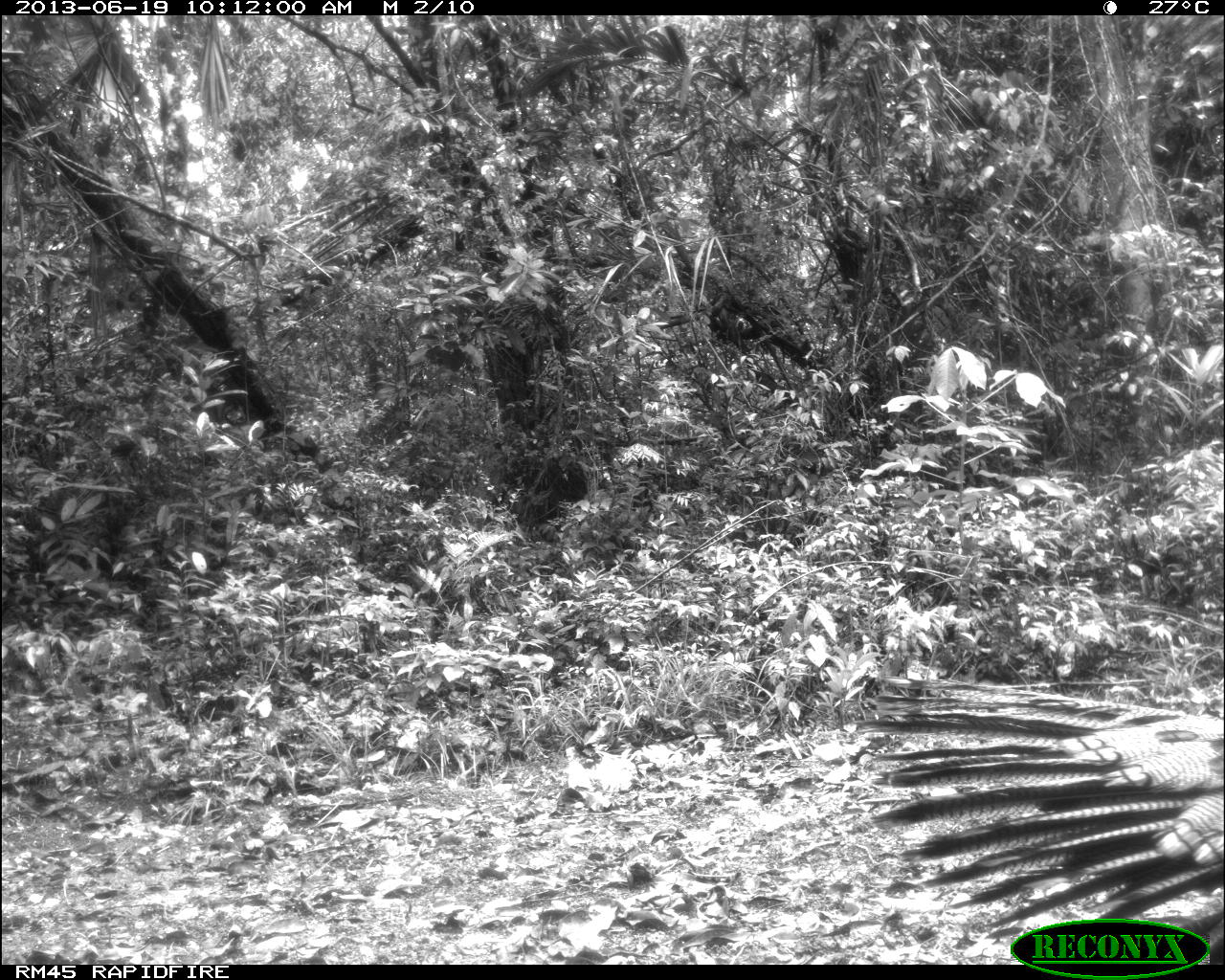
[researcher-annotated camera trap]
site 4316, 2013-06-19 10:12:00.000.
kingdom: Animalia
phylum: Chordata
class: Aves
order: Galliformes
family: Phasianidae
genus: Meleagris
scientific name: Meleagris ocellata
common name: ocellated turkey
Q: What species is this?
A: Meleagris ocellata (ocellated turkey).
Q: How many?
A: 1.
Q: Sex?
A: Male.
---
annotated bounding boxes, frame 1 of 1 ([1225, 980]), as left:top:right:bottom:
meleagris ocellata: 855:676:1225:963